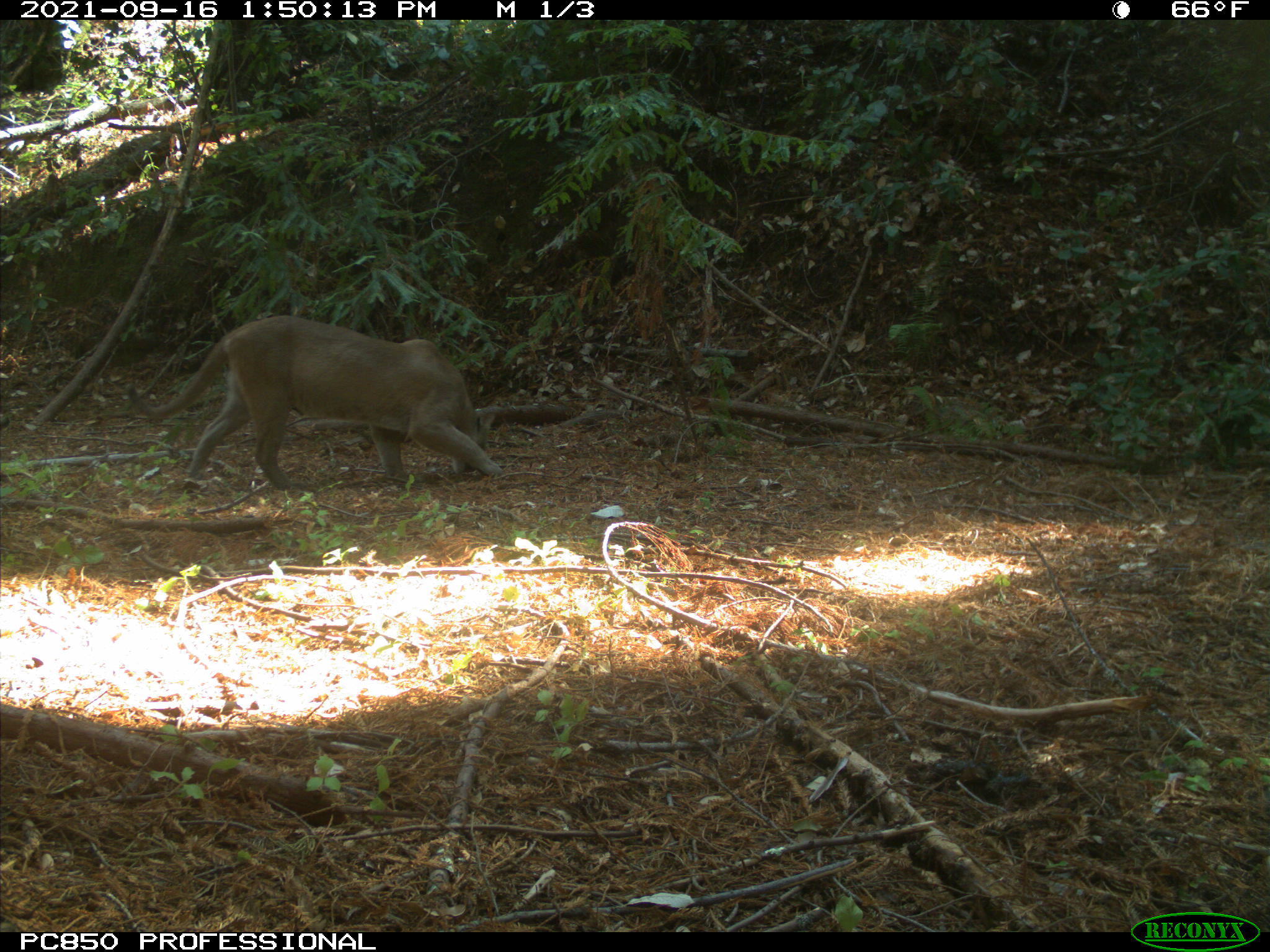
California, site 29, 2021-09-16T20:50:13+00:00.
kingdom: Animalia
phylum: Chordata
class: Mammalia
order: Carnivora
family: Felidae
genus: Puma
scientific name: Puma concolor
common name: puma